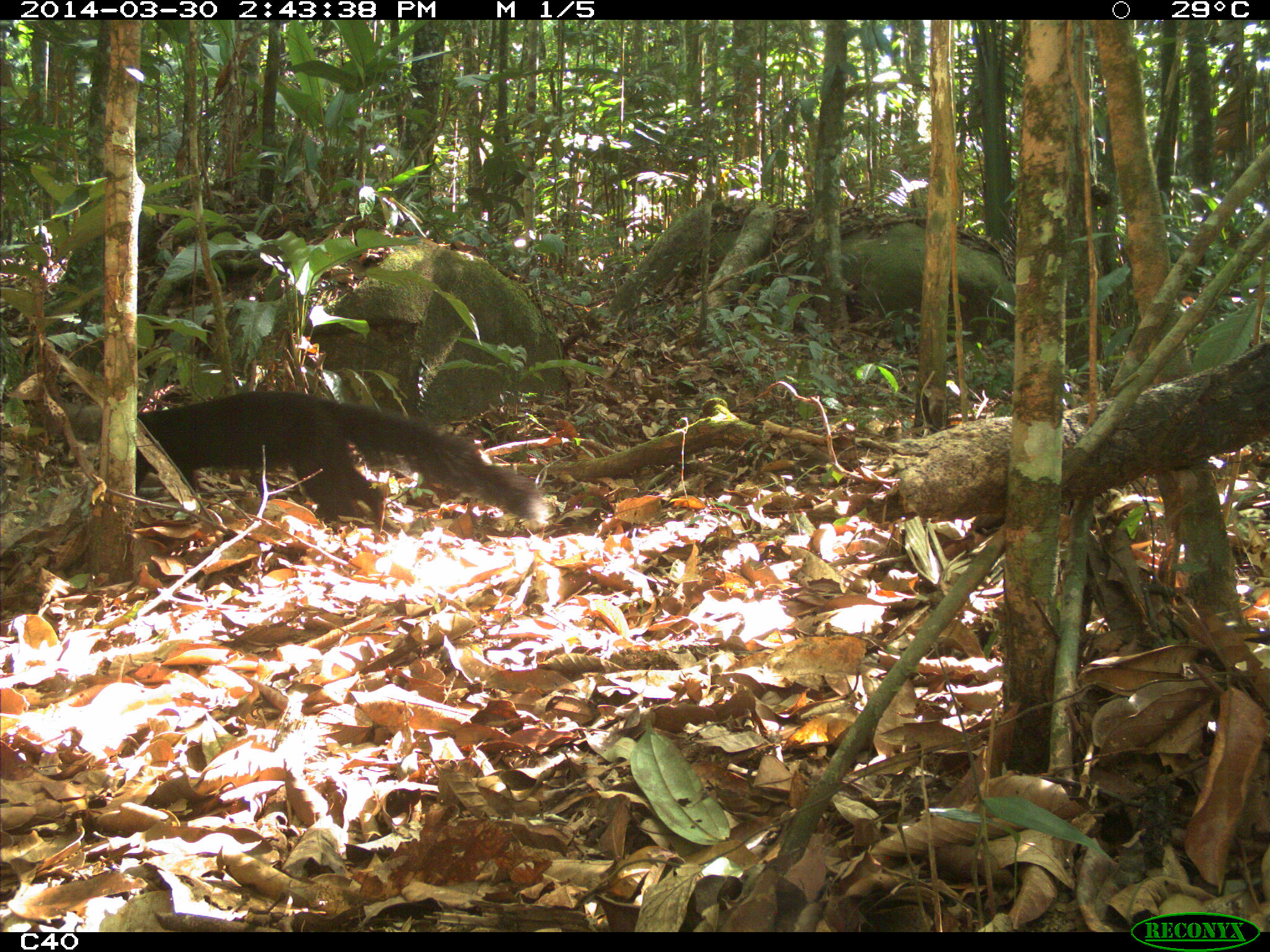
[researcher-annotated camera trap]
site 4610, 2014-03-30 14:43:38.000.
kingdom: Animalia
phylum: Chordata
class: Mammalia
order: Carnivora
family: Mustelidae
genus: Eira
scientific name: Eira barbara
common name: tayra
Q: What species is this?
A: Eira barbara (tayra).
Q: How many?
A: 1.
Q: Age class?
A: Adult.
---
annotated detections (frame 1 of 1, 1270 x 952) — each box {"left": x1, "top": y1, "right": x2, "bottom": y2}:
eira barbara: {"left": 104, "top": 385, "right": 546, "bottom": 539}